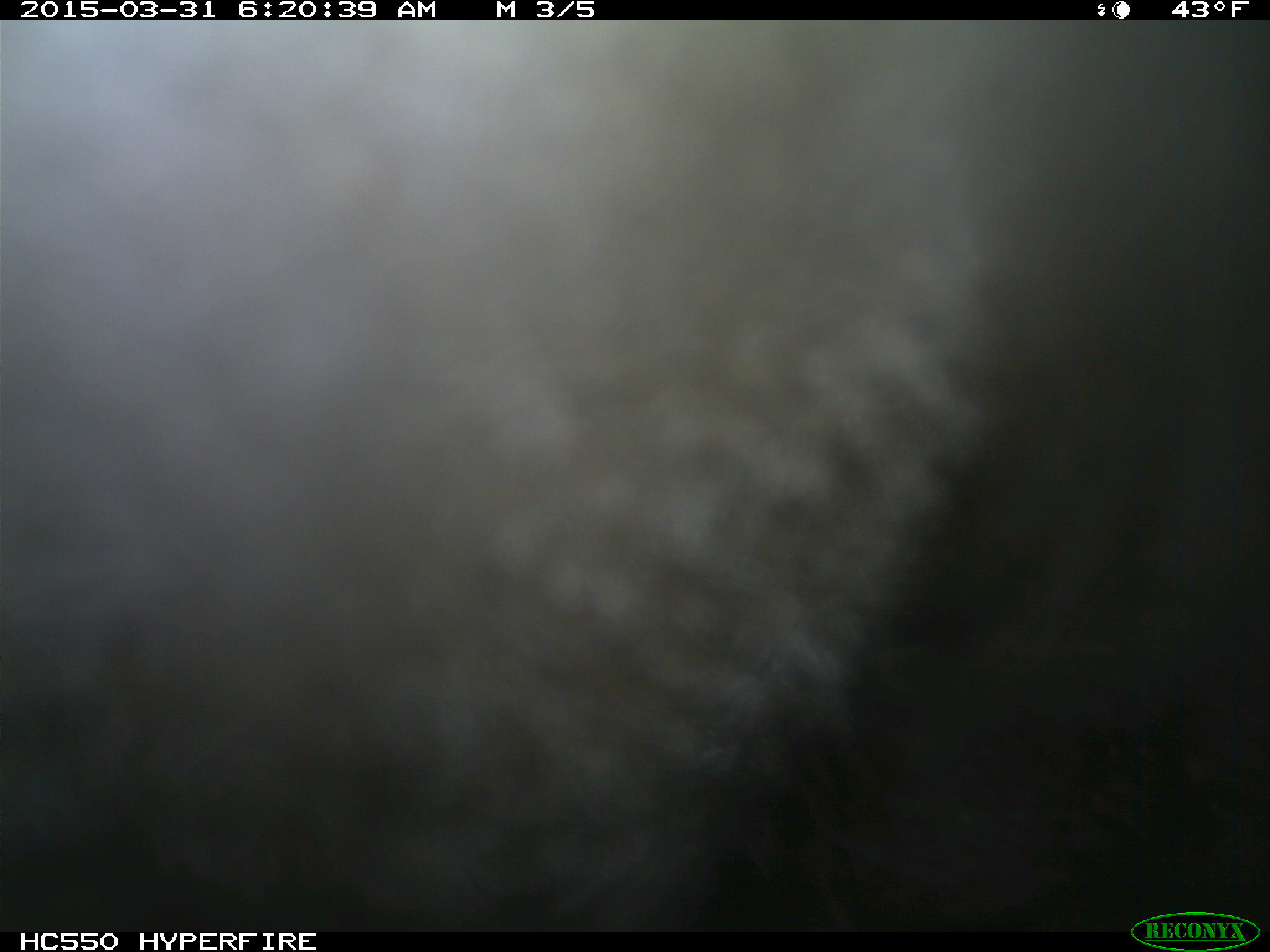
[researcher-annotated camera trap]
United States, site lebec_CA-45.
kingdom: Animalia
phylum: Chordata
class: Mammalia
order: Artiodactyla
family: Bovidae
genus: Bos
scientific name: Bos taurus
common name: domestic cow